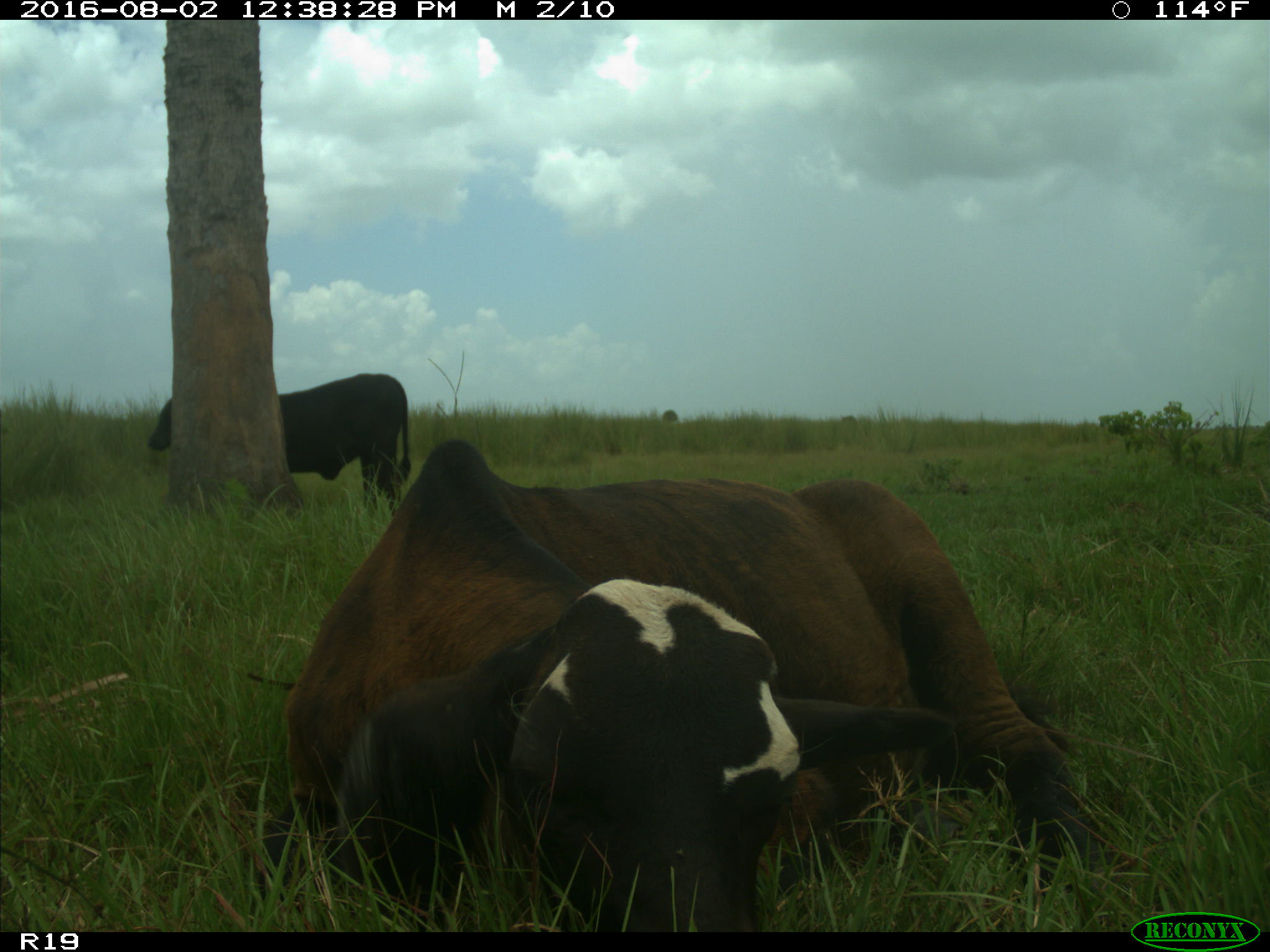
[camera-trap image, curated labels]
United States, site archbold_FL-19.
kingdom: Animalia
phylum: Chordata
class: Mammalia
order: Artiodactyla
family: Bovidae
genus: Bos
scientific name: Bos taurus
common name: domestic cow